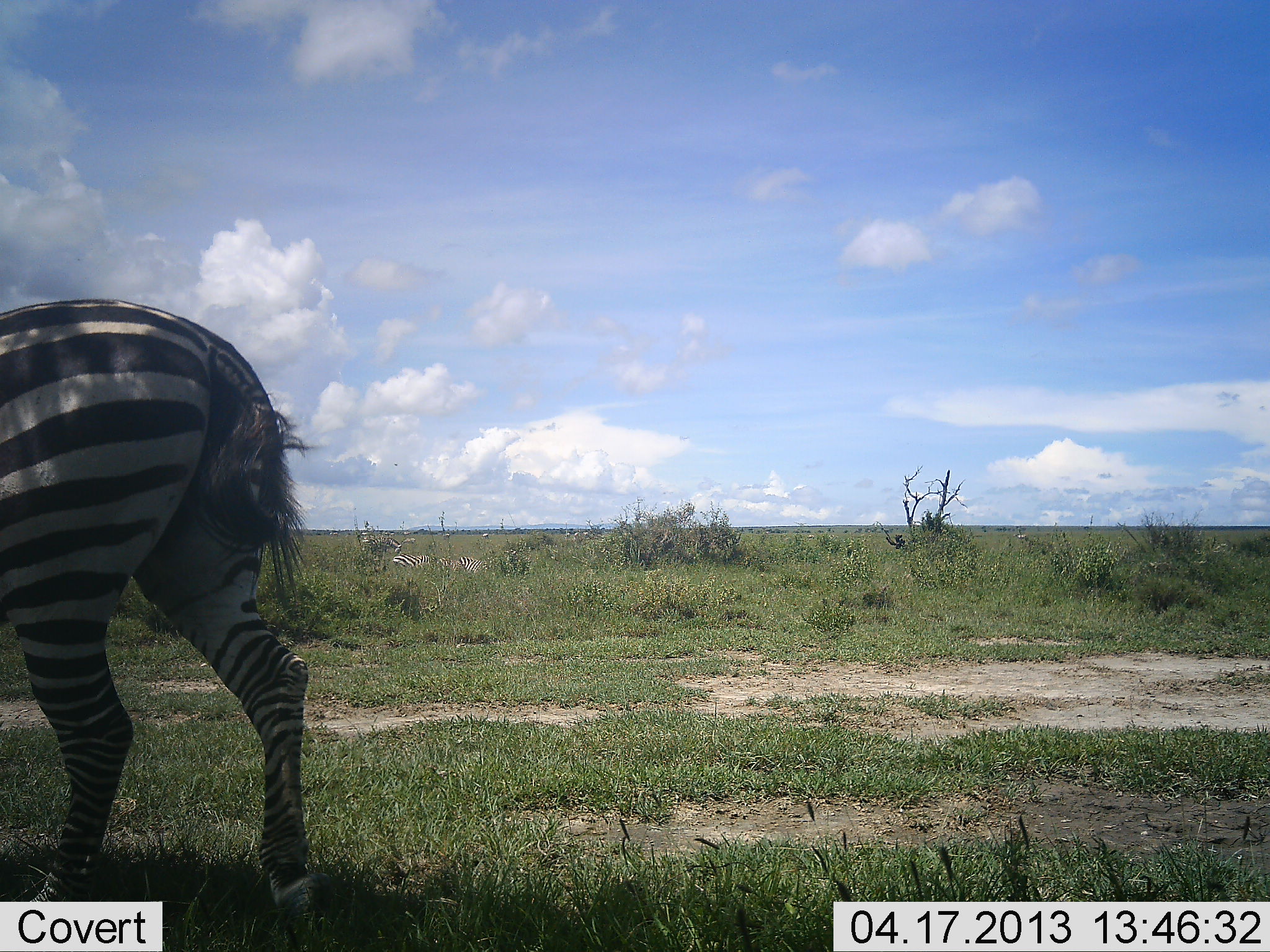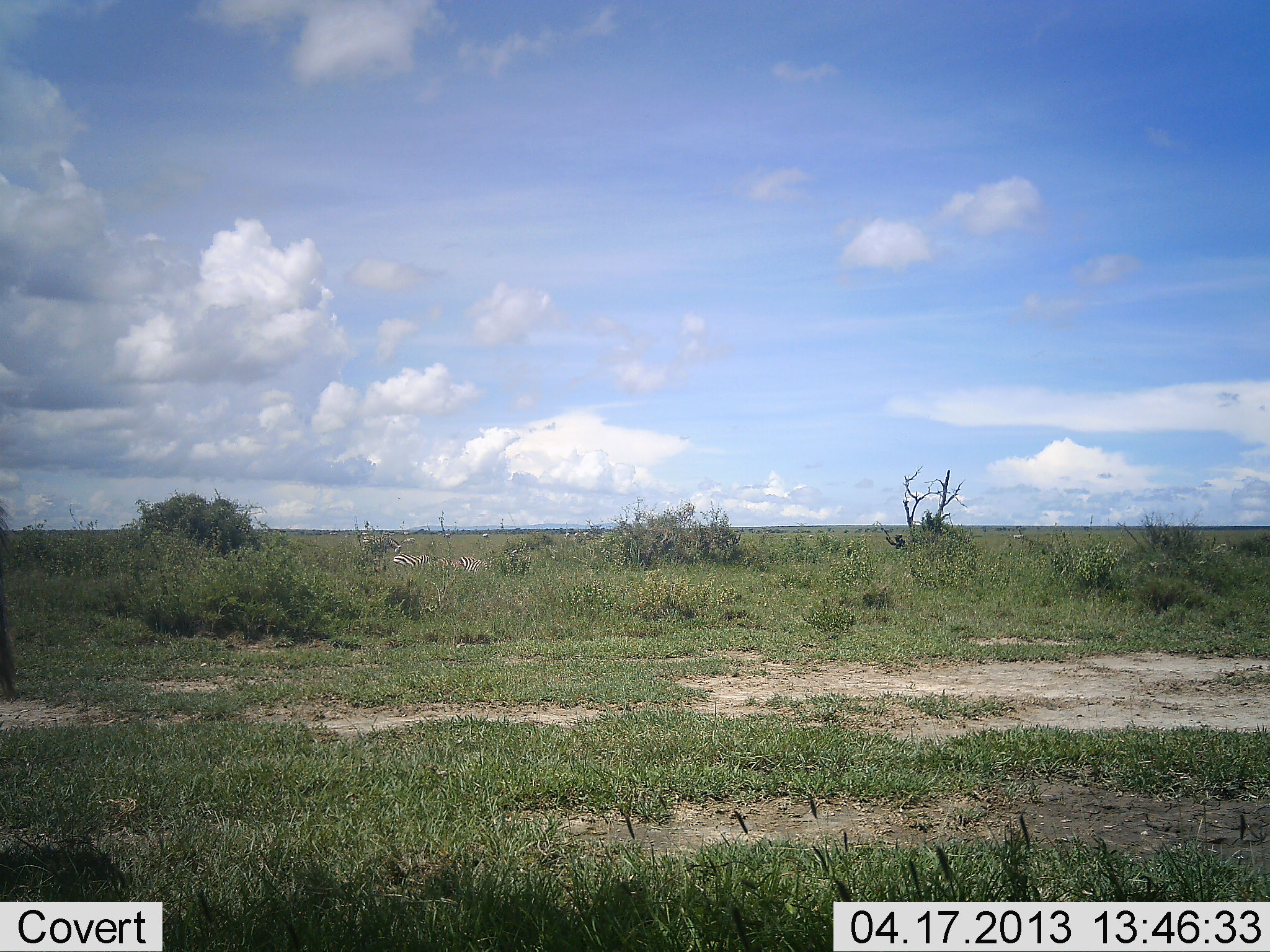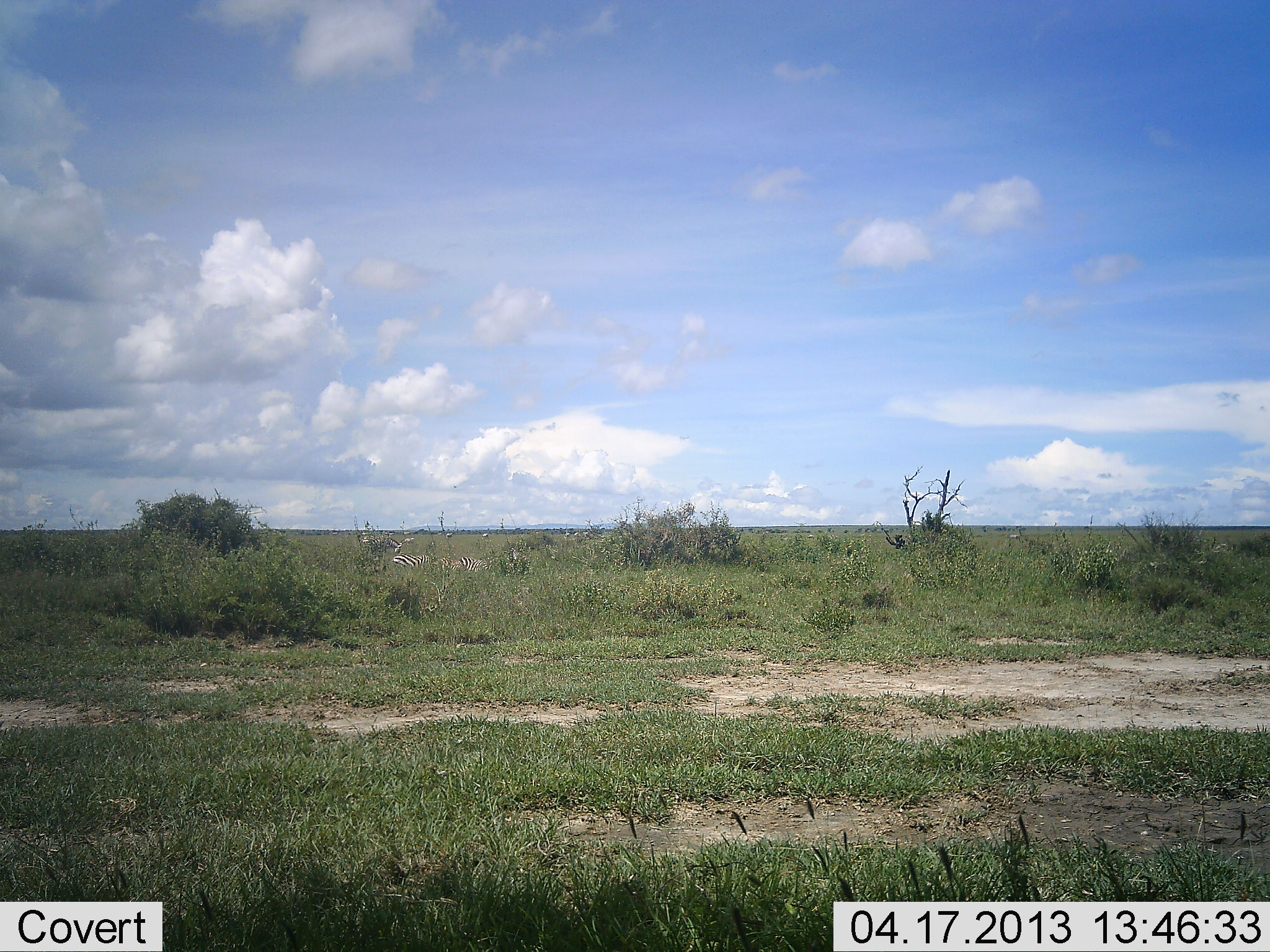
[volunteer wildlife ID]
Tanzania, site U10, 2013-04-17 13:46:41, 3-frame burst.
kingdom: Animalia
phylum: Chordata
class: Mammalia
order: Perissodactyla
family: Equidae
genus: Equus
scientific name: Equus quagga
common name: plains zebra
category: zebra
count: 1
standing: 41%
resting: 13%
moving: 59%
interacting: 0%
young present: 0%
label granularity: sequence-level